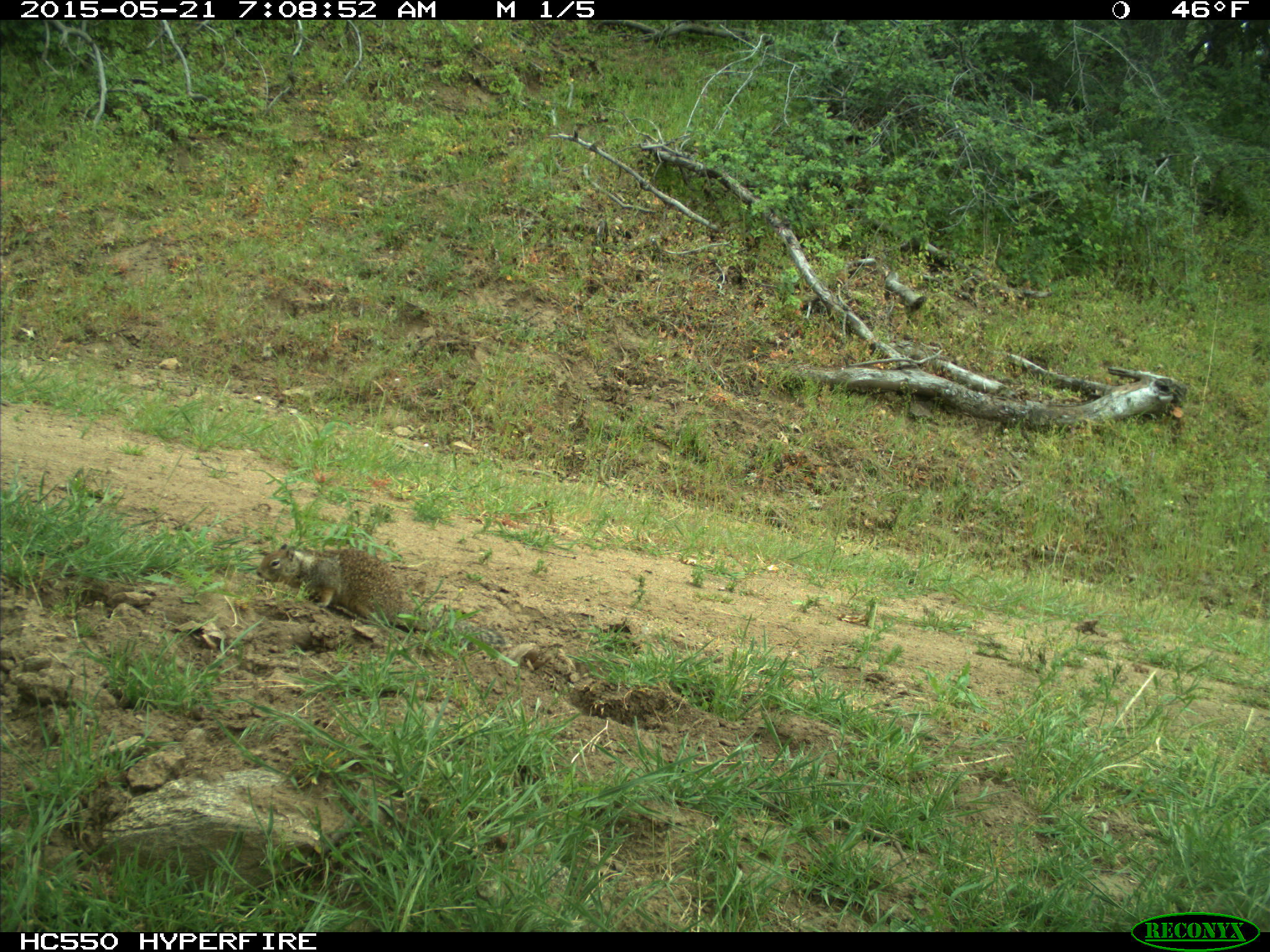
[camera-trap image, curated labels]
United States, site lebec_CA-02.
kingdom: Animalia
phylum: Chordata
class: Mammalia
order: Rodentia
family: Sciuridae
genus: Otospermophilus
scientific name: Otospermophilus beecheyi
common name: california ground squirrel